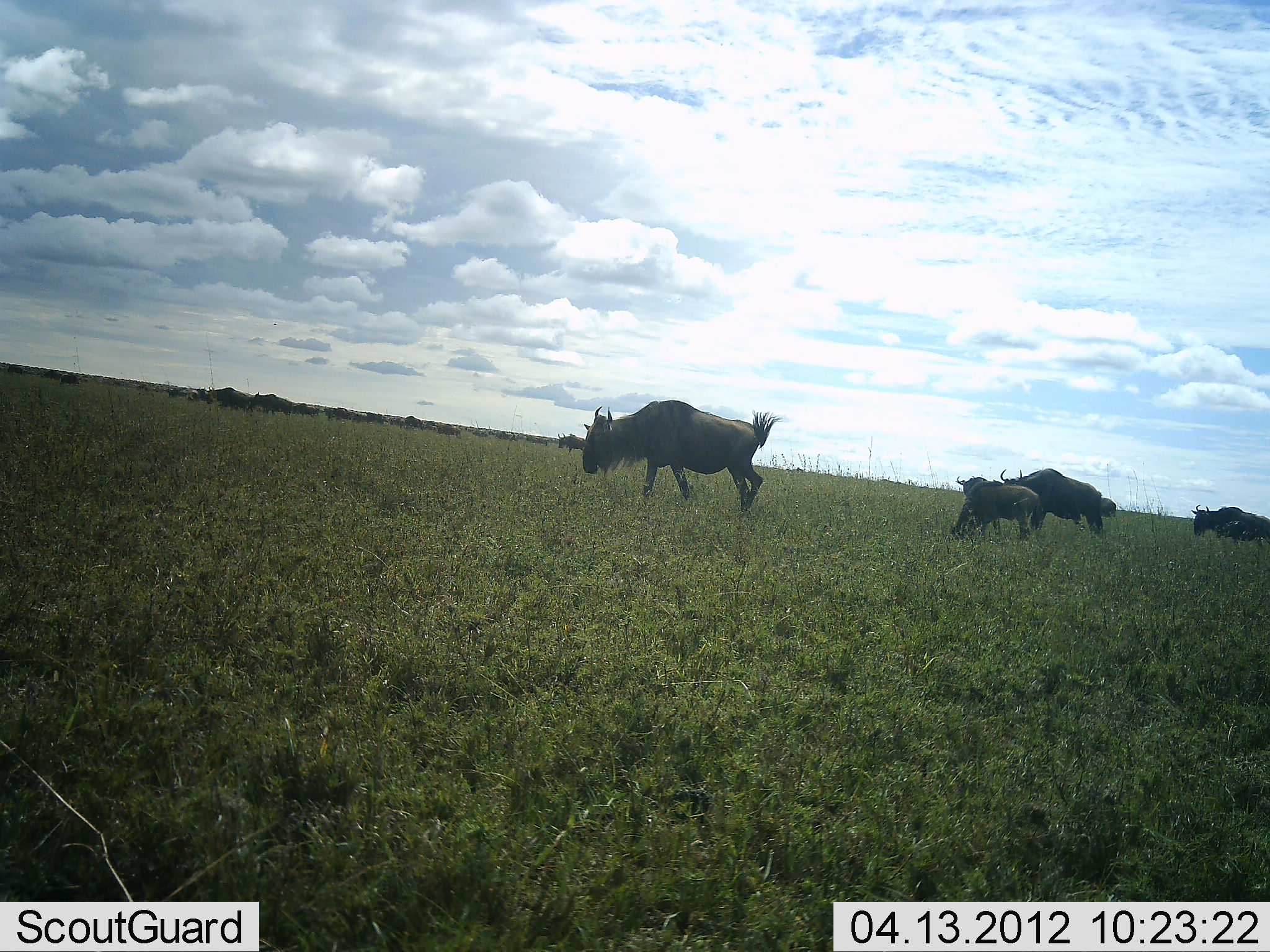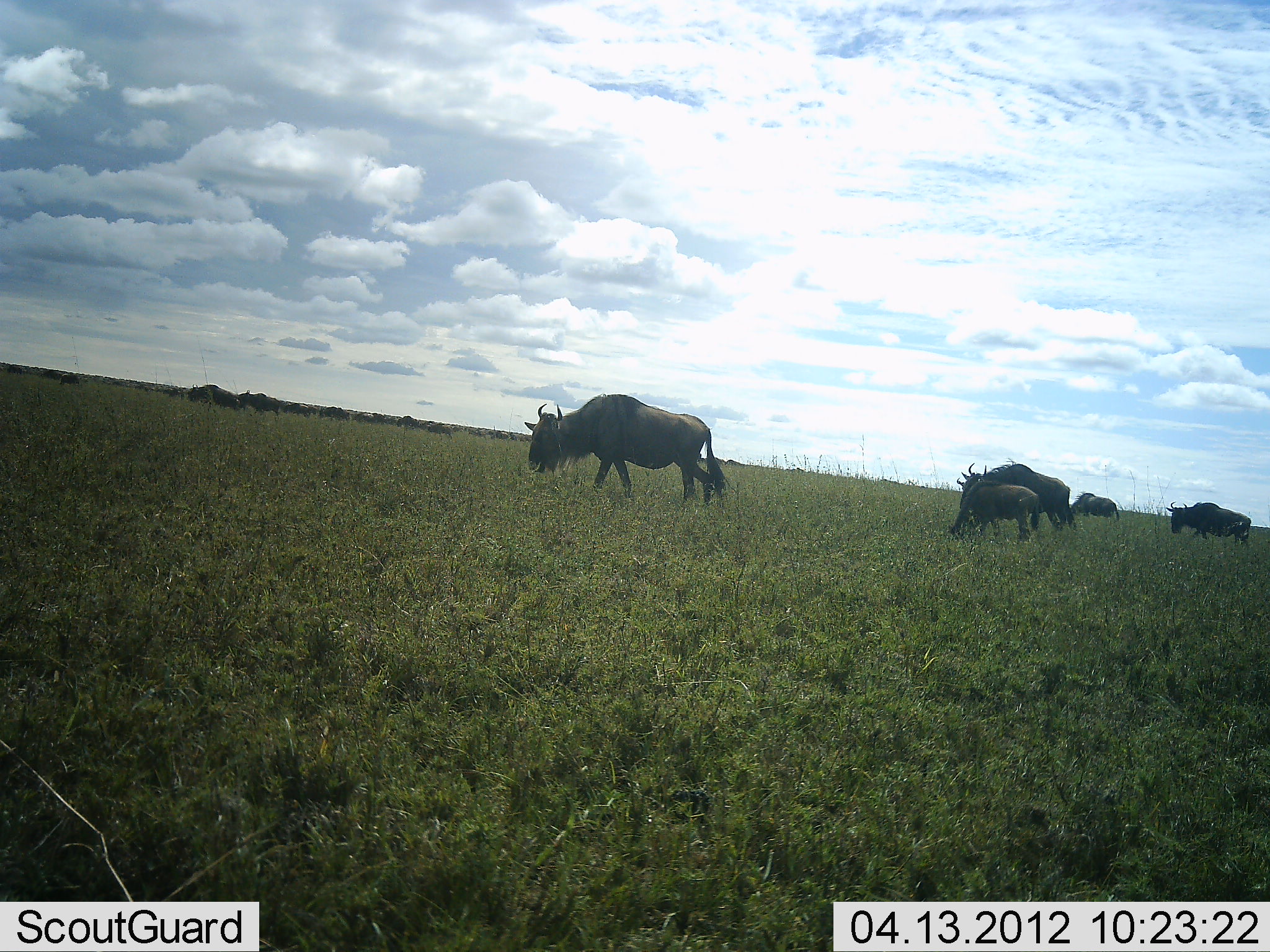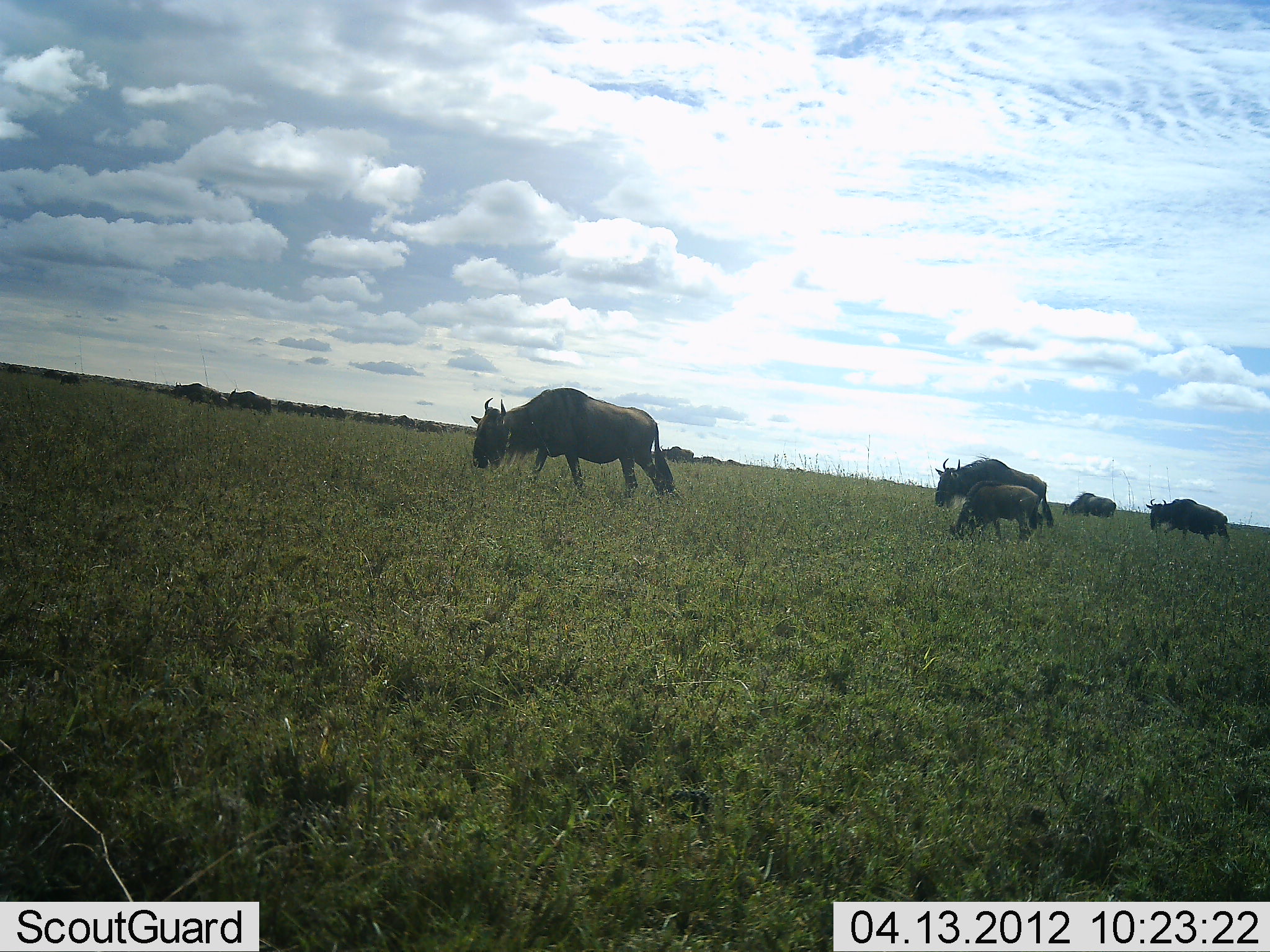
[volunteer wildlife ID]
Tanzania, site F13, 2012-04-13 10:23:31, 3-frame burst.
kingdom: Animalia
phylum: Chordata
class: Mammalia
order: Artiodactyla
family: Bovidae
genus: Connochaetes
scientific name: Connochaetes taurinus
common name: blue wildebeest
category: wildebeest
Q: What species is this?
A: Wildebeest (blue wildebeest) (Connochaetes taurinus).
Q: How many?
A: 11-50.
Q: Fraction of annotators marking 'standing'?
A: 40%.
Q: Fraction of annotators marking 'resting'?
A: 5%.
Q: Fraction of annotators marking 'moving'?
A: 85%.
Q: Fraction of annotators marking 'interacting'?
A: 0%.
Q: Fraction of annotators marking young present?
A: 60%.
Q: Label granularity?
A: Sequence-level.